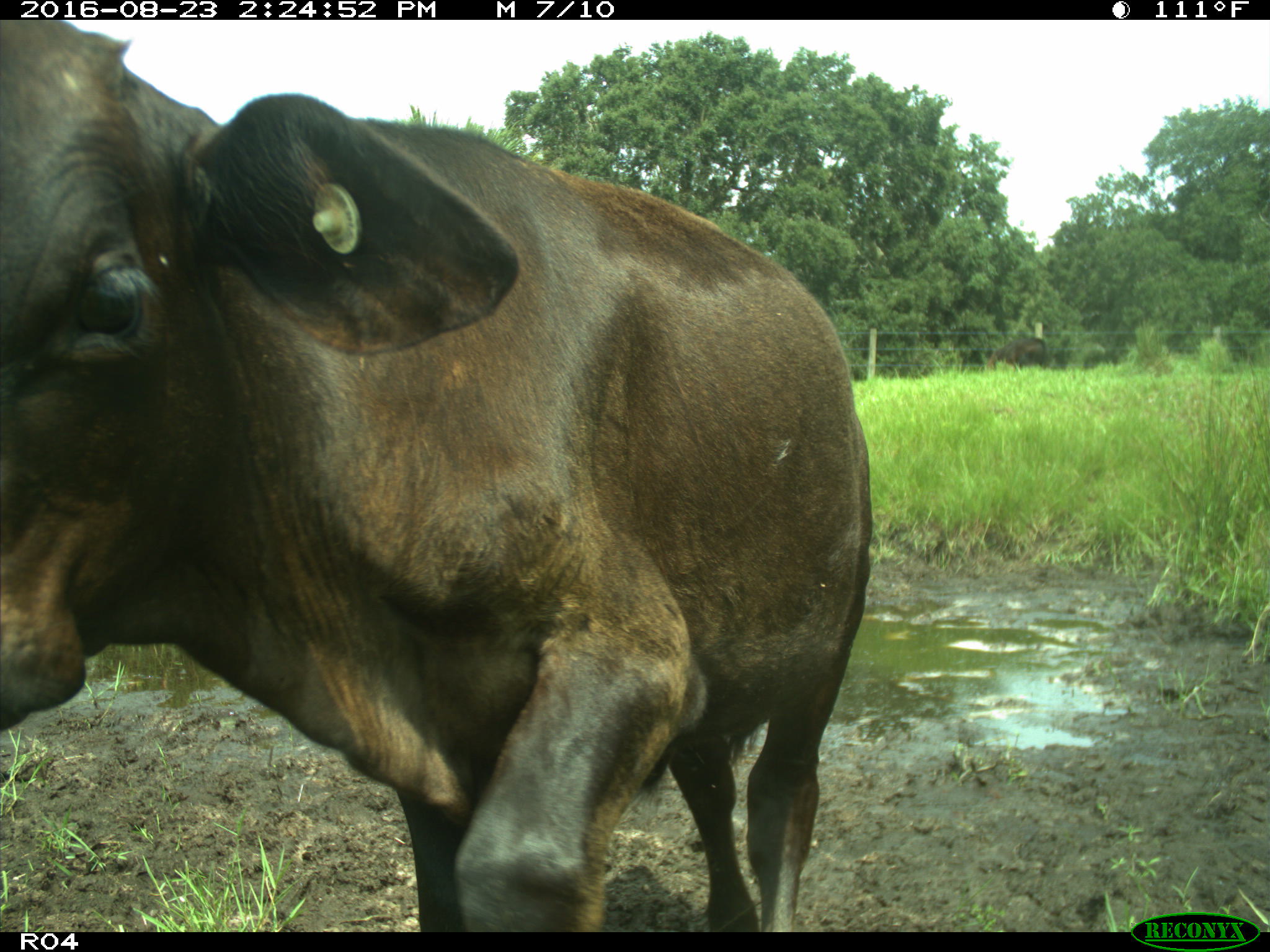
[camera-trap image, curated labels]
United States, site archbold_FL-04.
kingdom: Animalia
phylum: Chordata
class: Mammalia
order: Artiodactyla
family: Bovidae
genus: Bos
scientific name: Bos taurus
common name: domestic cow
Bos taurus (domestic cow).